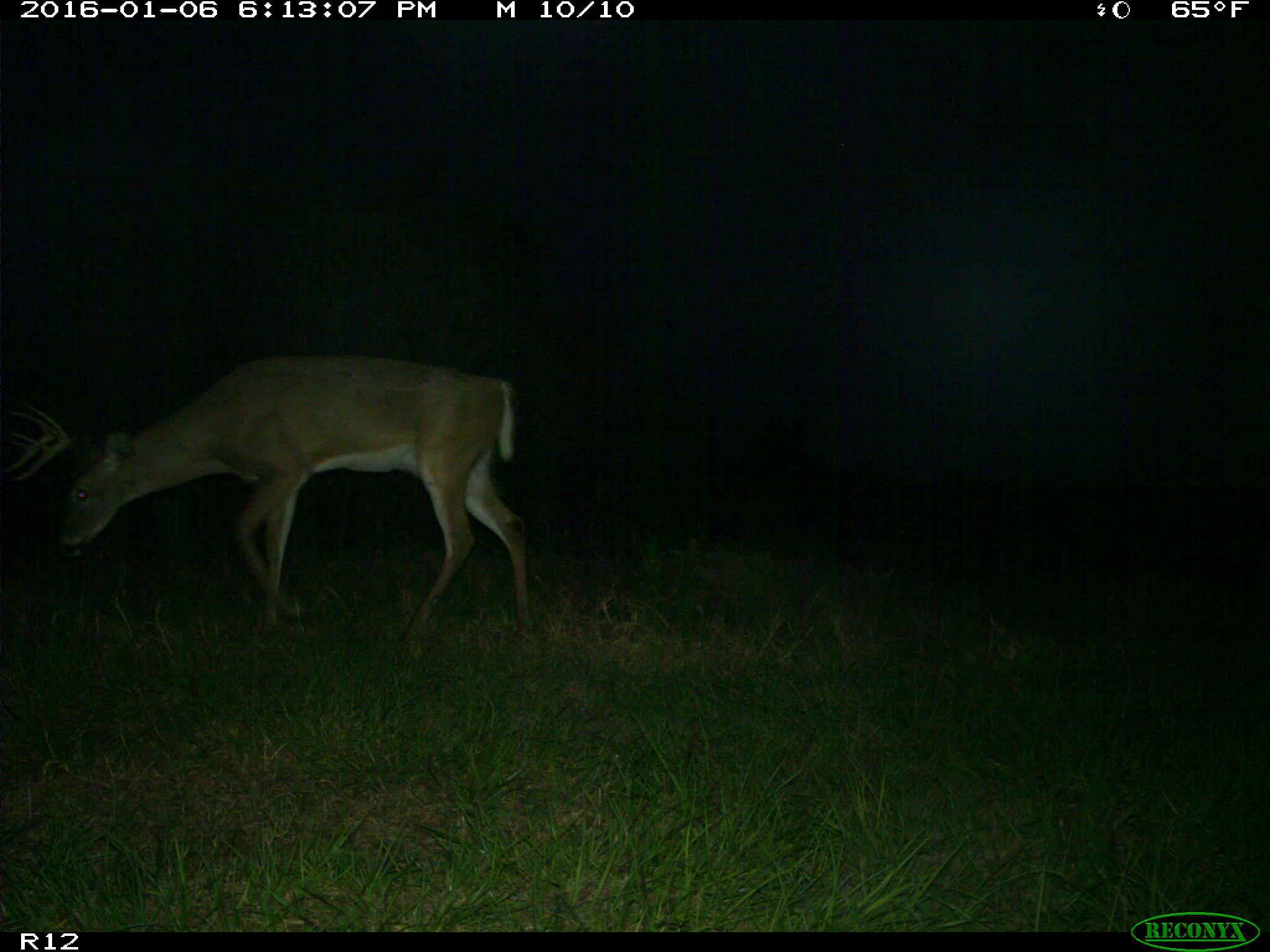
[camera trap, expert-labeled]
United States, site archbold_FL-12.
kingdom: Animalia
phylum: Chordata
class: Mammalia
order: Artiodactyla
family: Cervidae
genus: Odocoileus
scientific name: Odocoileus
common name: deer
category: unidentified deer